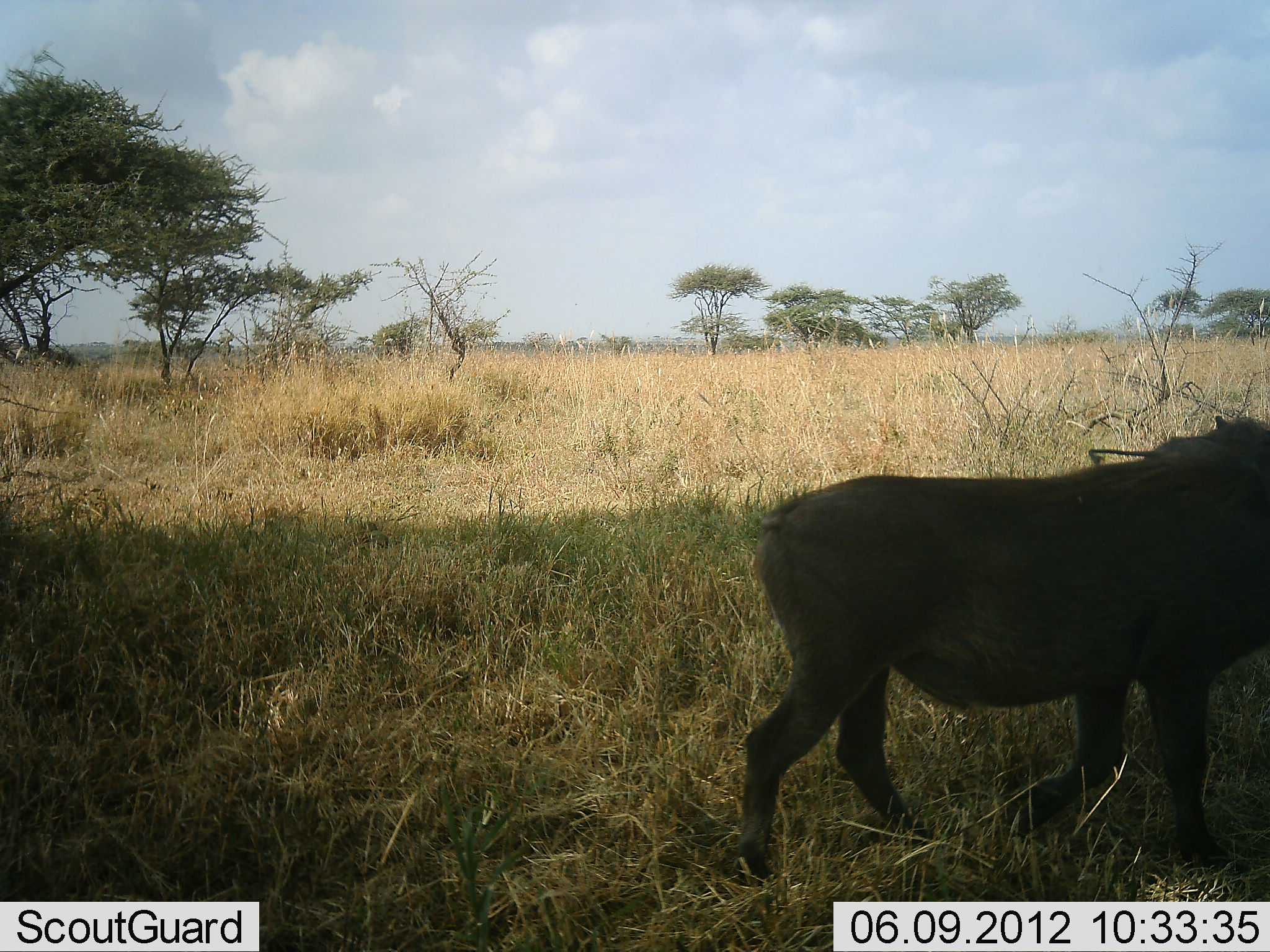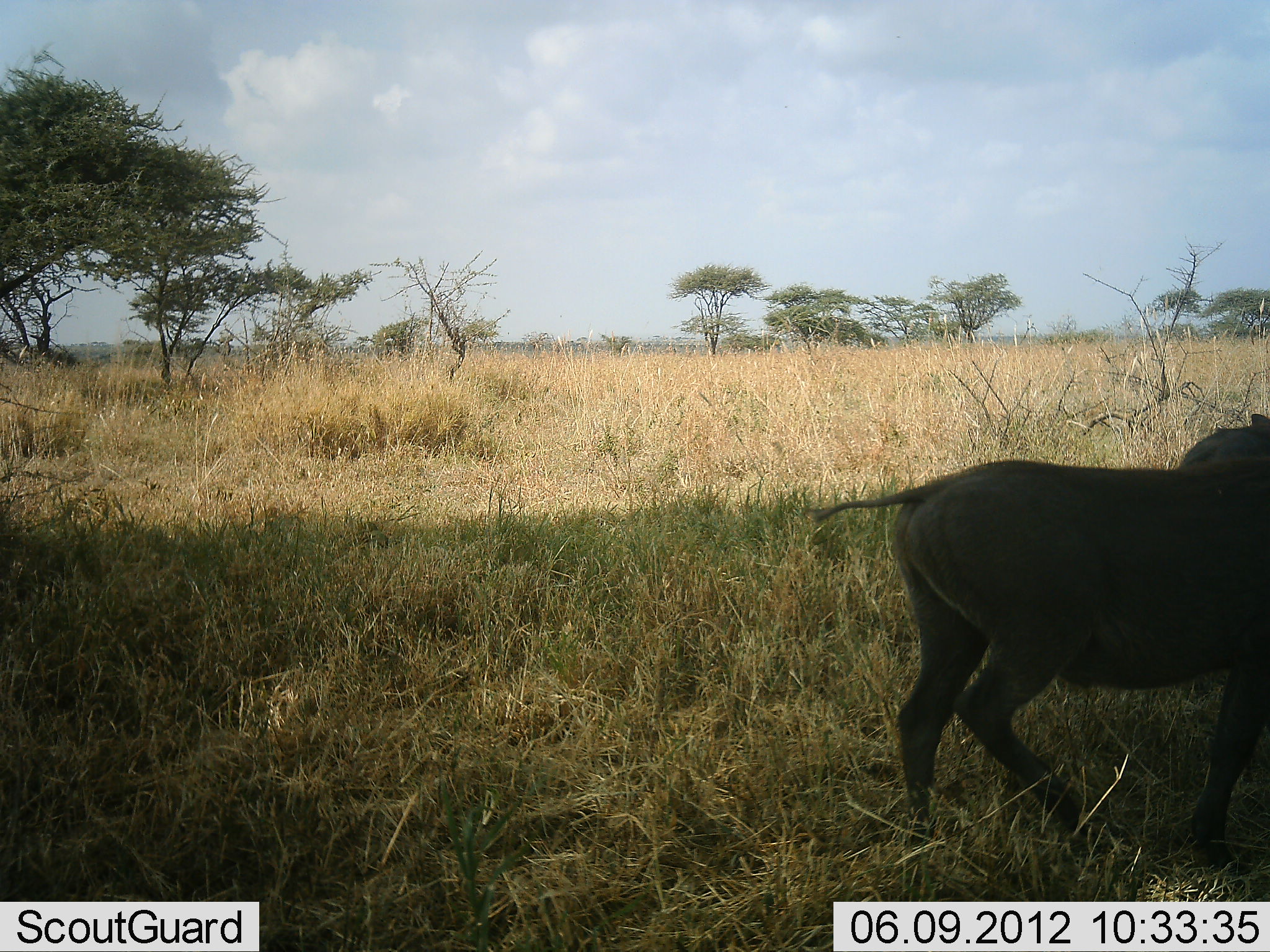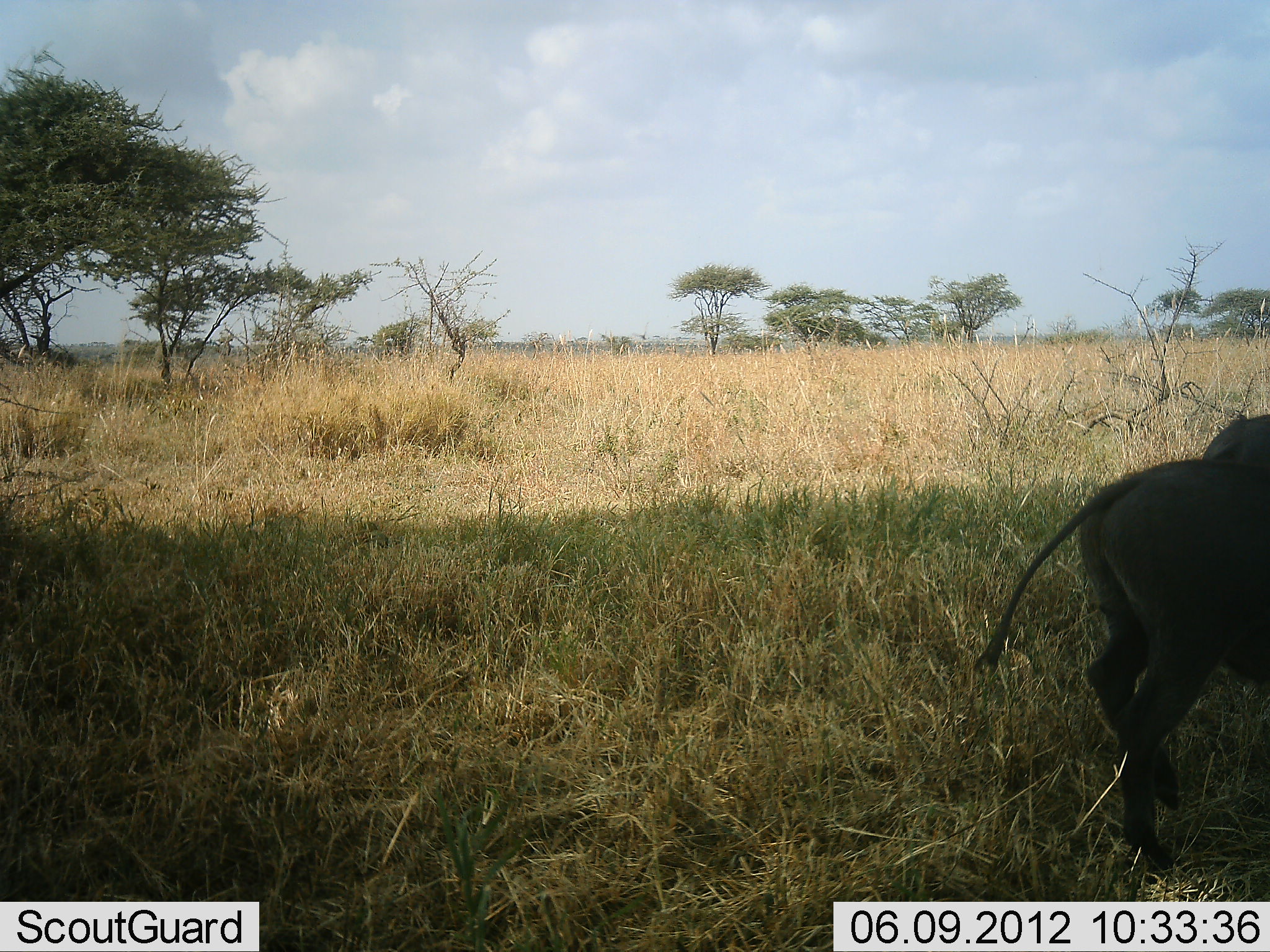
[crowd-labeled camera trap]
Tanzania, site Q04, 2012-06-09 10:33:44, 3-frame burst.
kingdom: Animalia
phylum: Chordata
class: Mammalia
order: Artiodactyla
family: Suidae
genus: Phacochoerus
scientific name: Phacochoerus africanus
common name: warthog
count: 1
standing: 0%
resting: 0%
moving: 100%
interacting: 0%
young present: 0%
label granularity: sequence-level